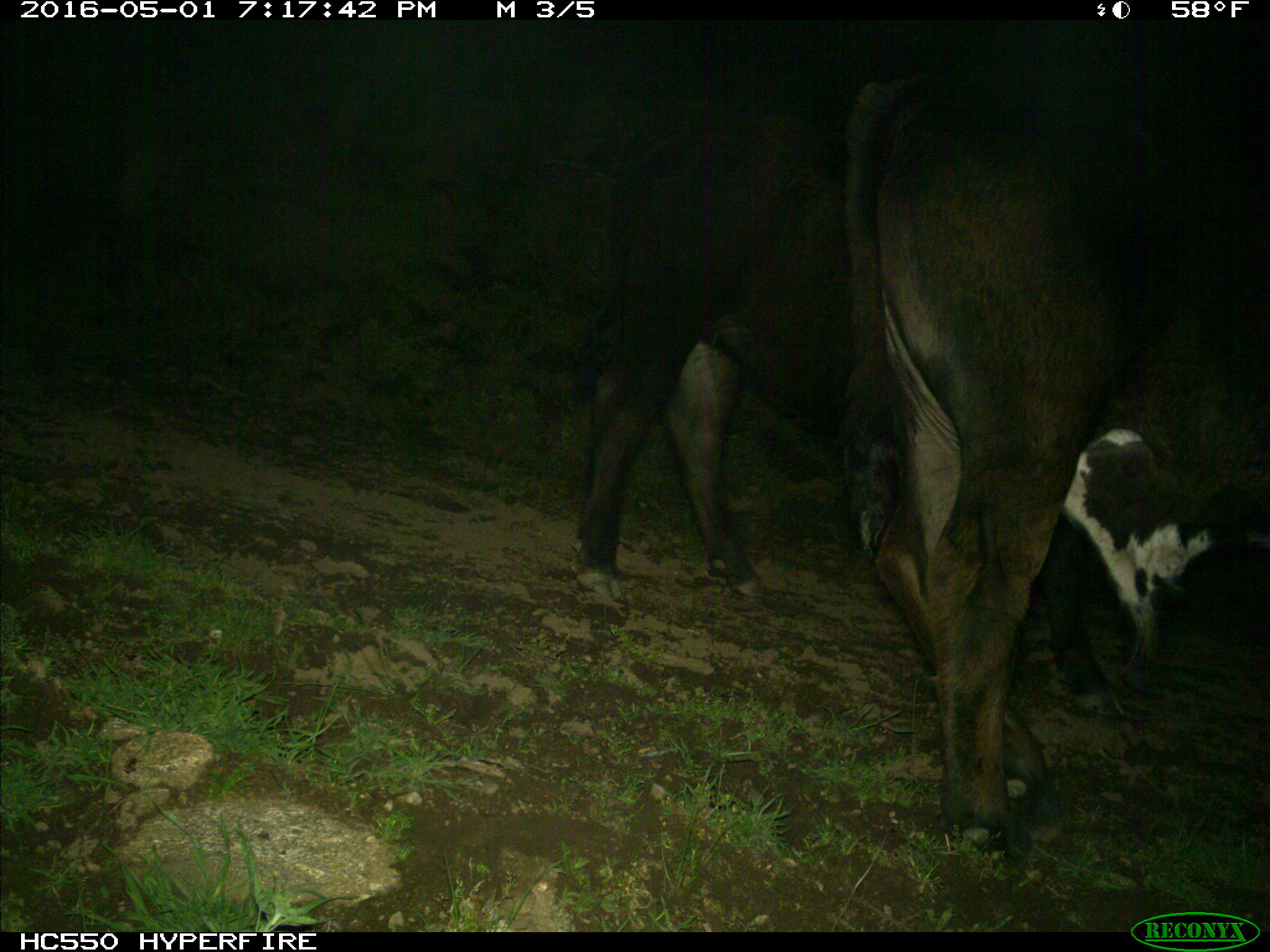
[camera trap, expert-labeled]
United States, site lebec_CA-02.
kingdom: Animalia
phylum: Chordata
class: Mammalia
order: Artiodactyla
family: Bovidae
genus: Bos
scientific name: Bos taurus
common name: domestic cow